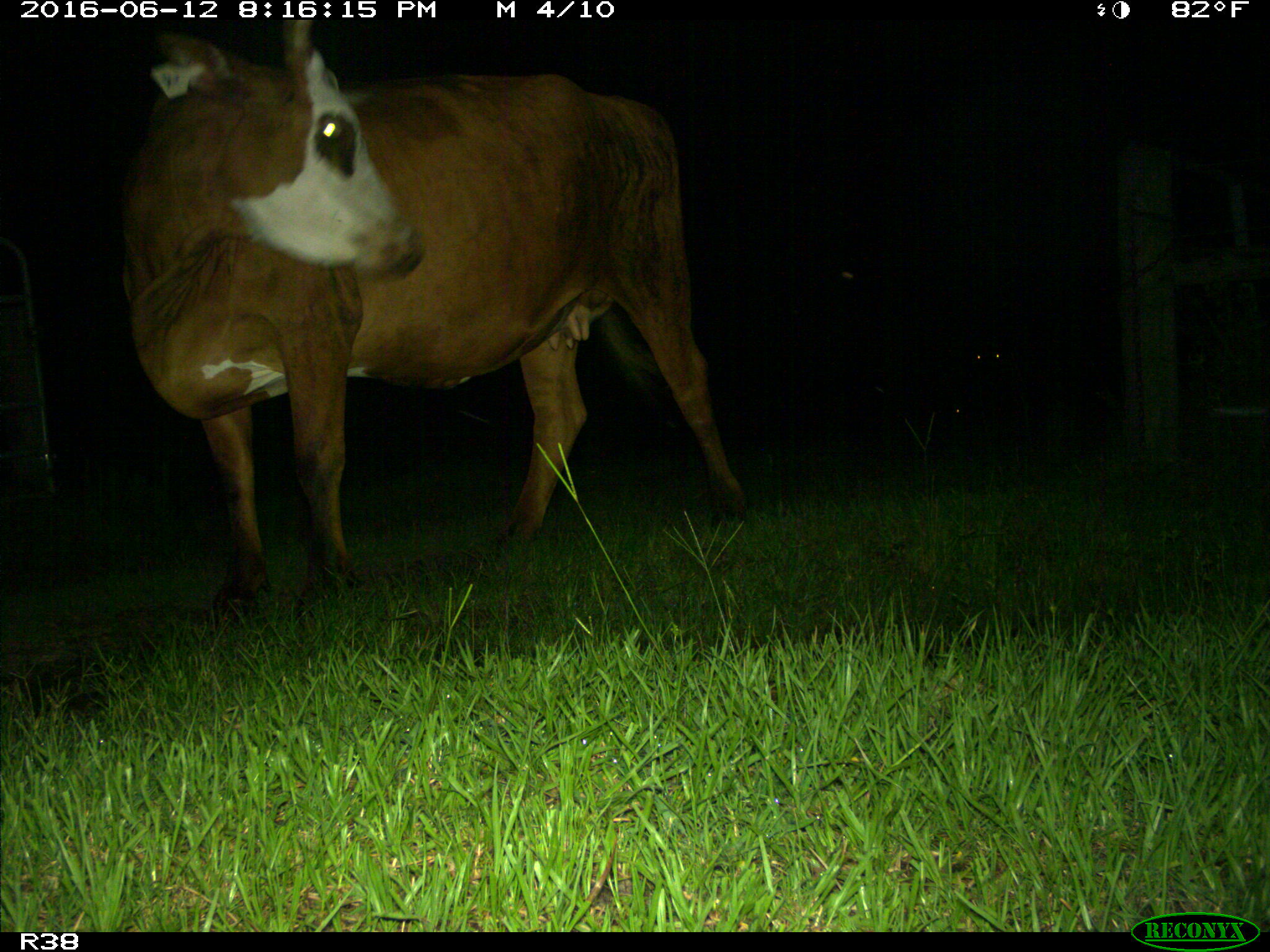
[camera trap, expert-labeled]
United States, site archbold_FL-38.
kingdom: Animalia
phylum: Chordata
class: Mammalia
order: Artiodactyla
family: Bovidae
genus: Bos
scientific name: Bos taurus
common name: domestic cow